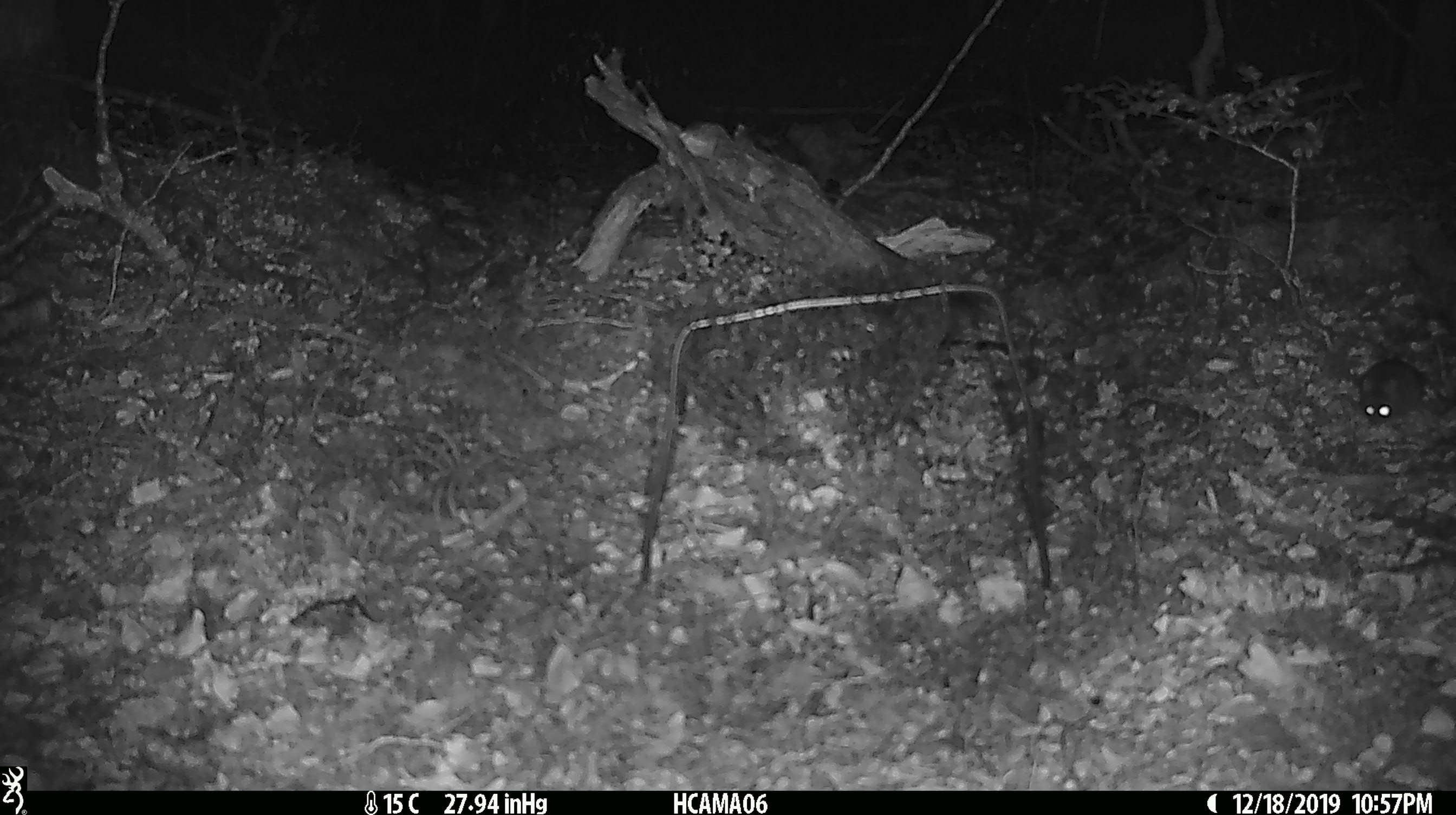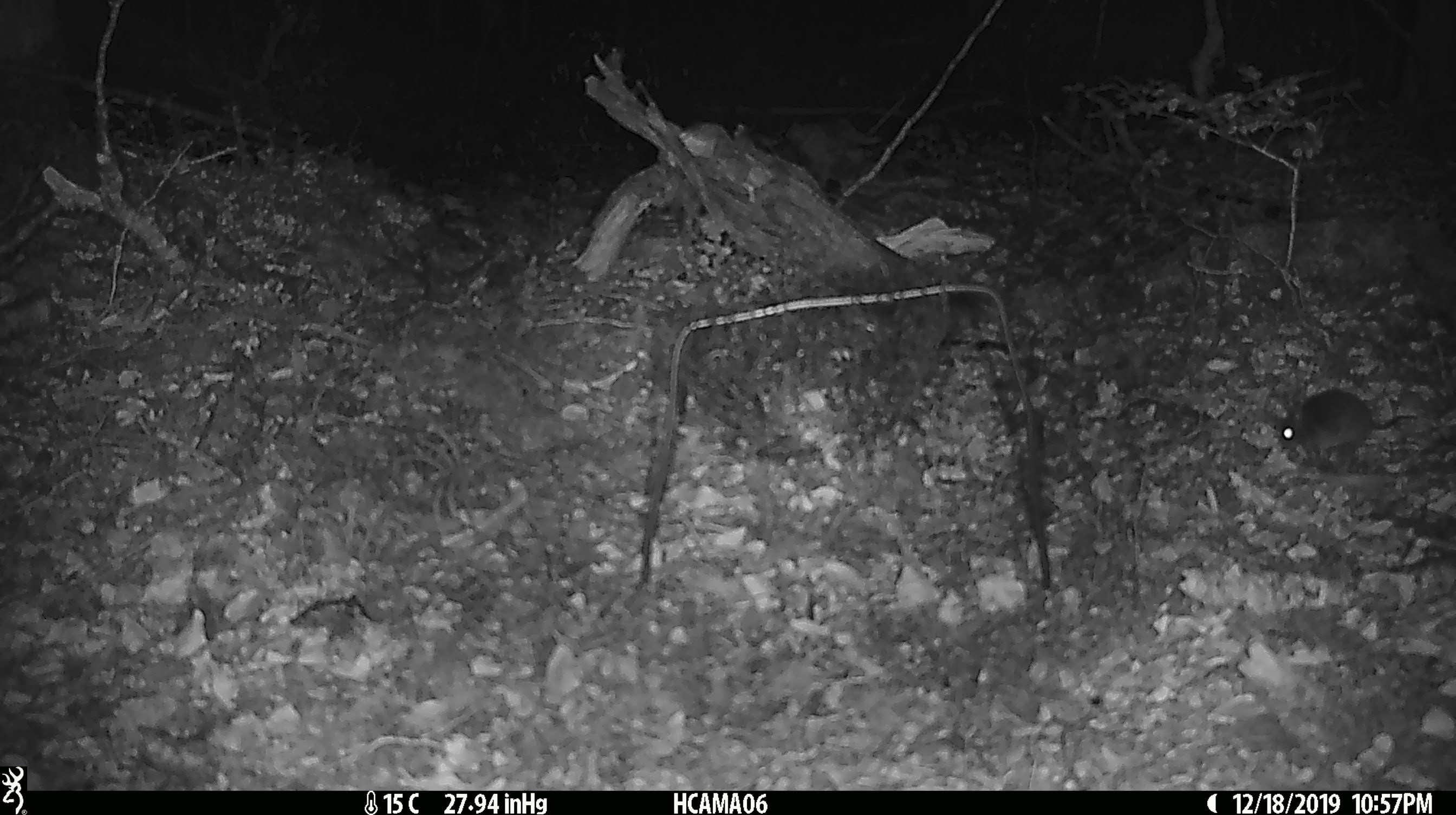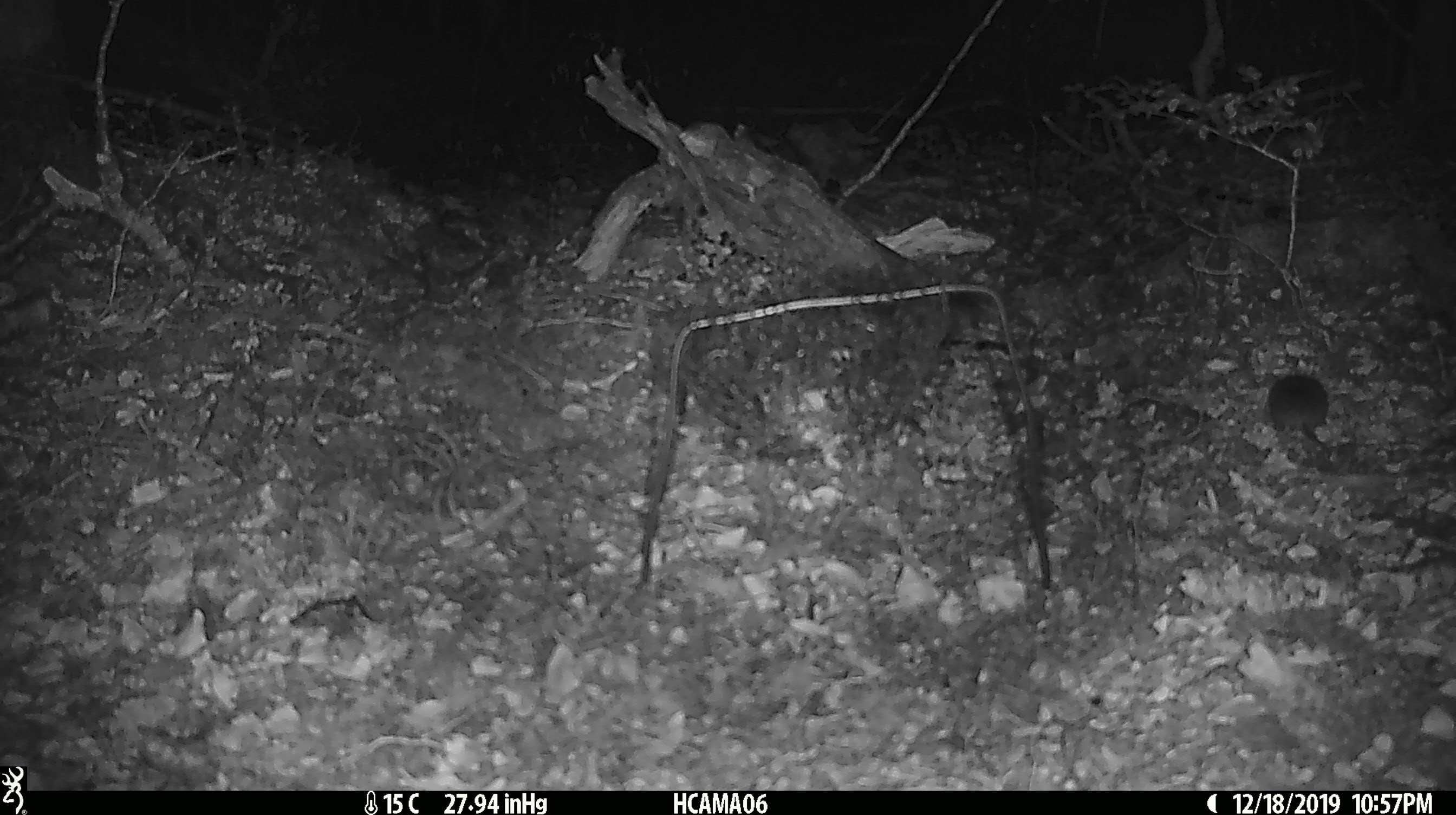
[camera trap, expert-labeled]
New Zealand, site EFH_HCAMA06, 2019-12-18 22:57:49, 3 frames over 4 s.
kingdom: Animalia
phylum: Chordata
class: Mammalia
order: Rodentia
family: Muridae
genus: Mus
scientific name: Mus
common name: mouse